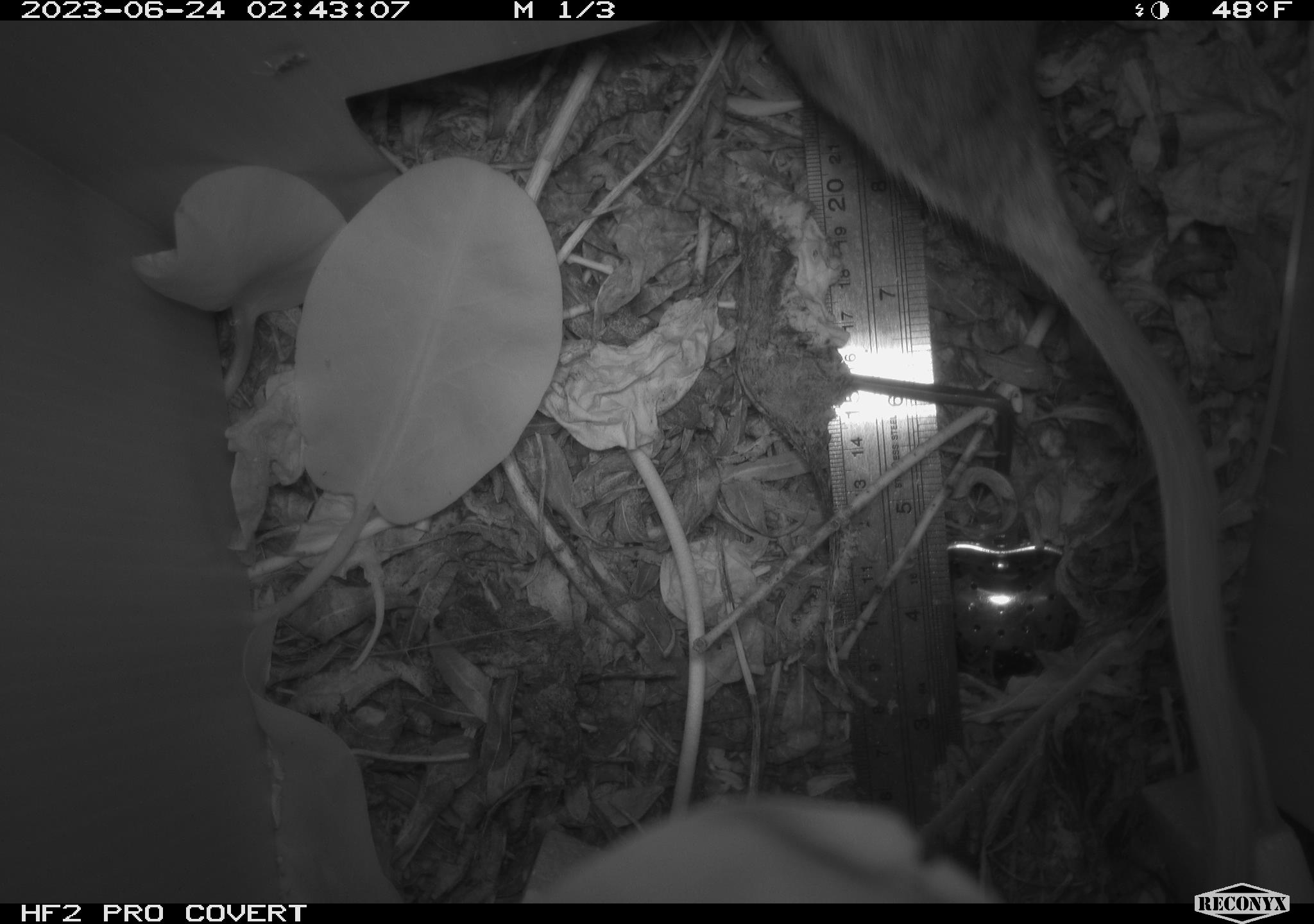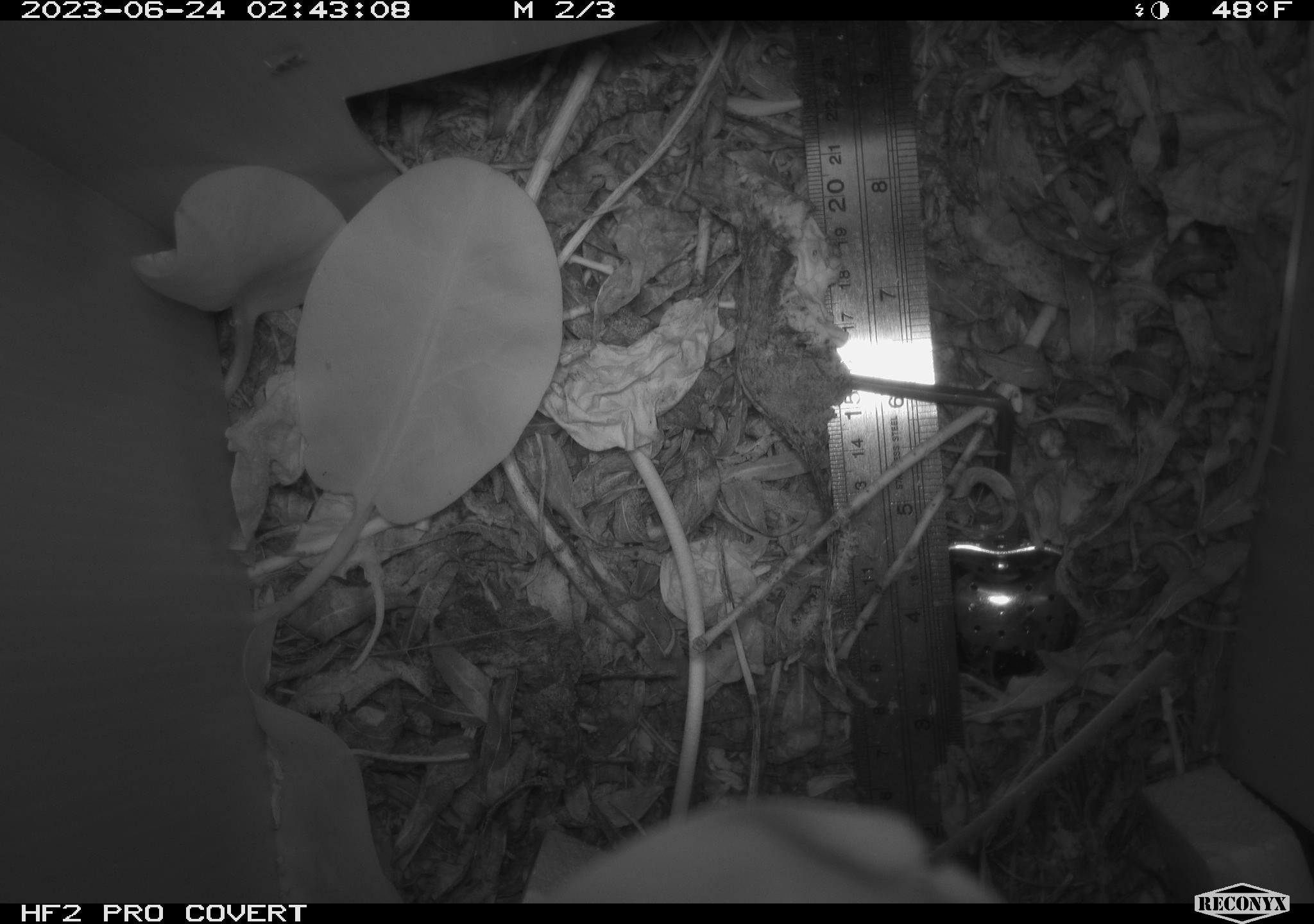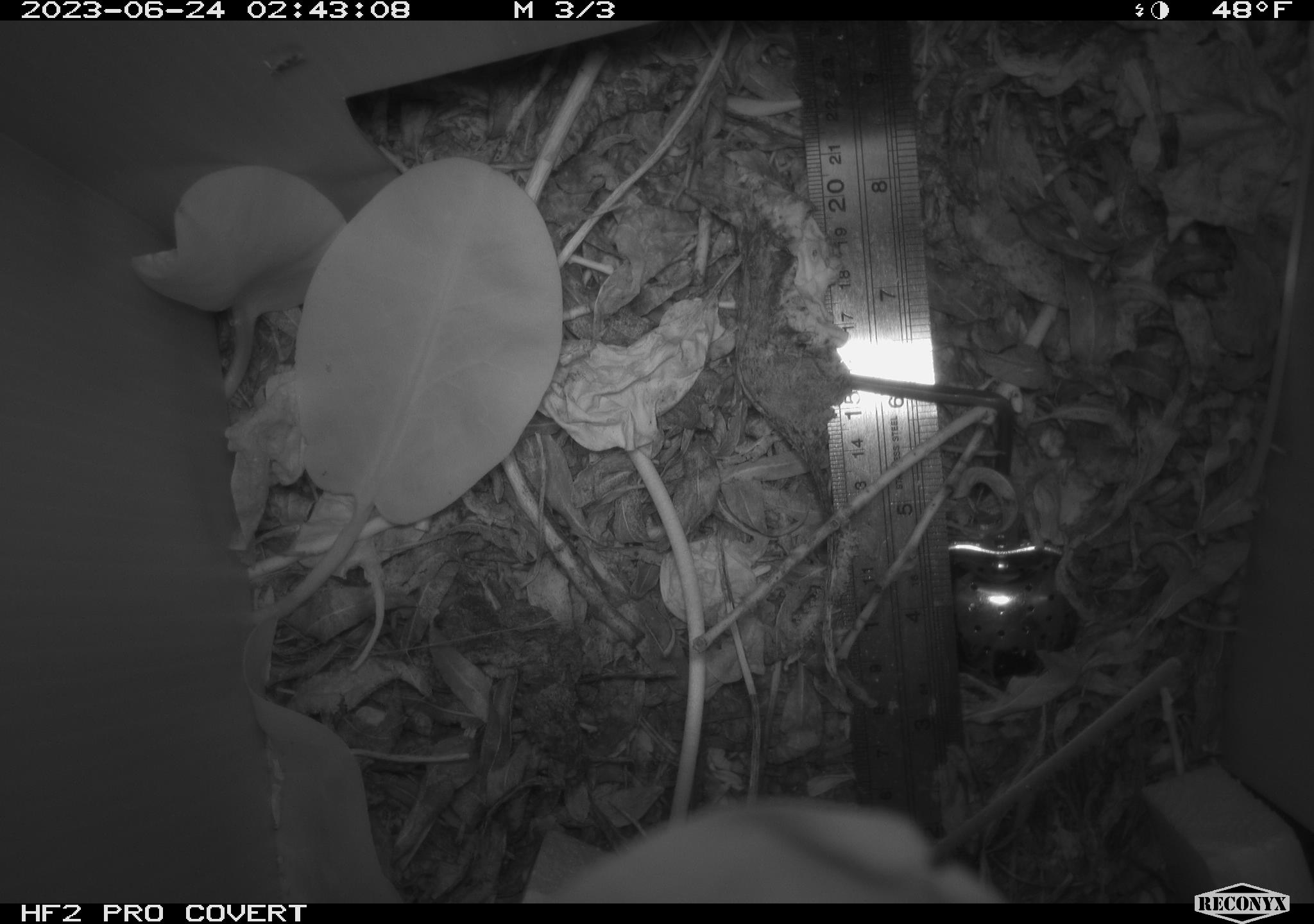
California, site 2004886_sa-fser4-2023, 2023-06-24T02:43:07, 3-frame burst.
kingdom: Animalia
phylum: Chordata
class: Mammalia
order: Rodentia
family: Cricetidae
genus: Neotoma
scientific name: Neotoma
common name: pack rat or woodrat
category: neotoma species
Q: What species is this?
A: Neotoma species (pack rat or woodrat) (Neotoma).